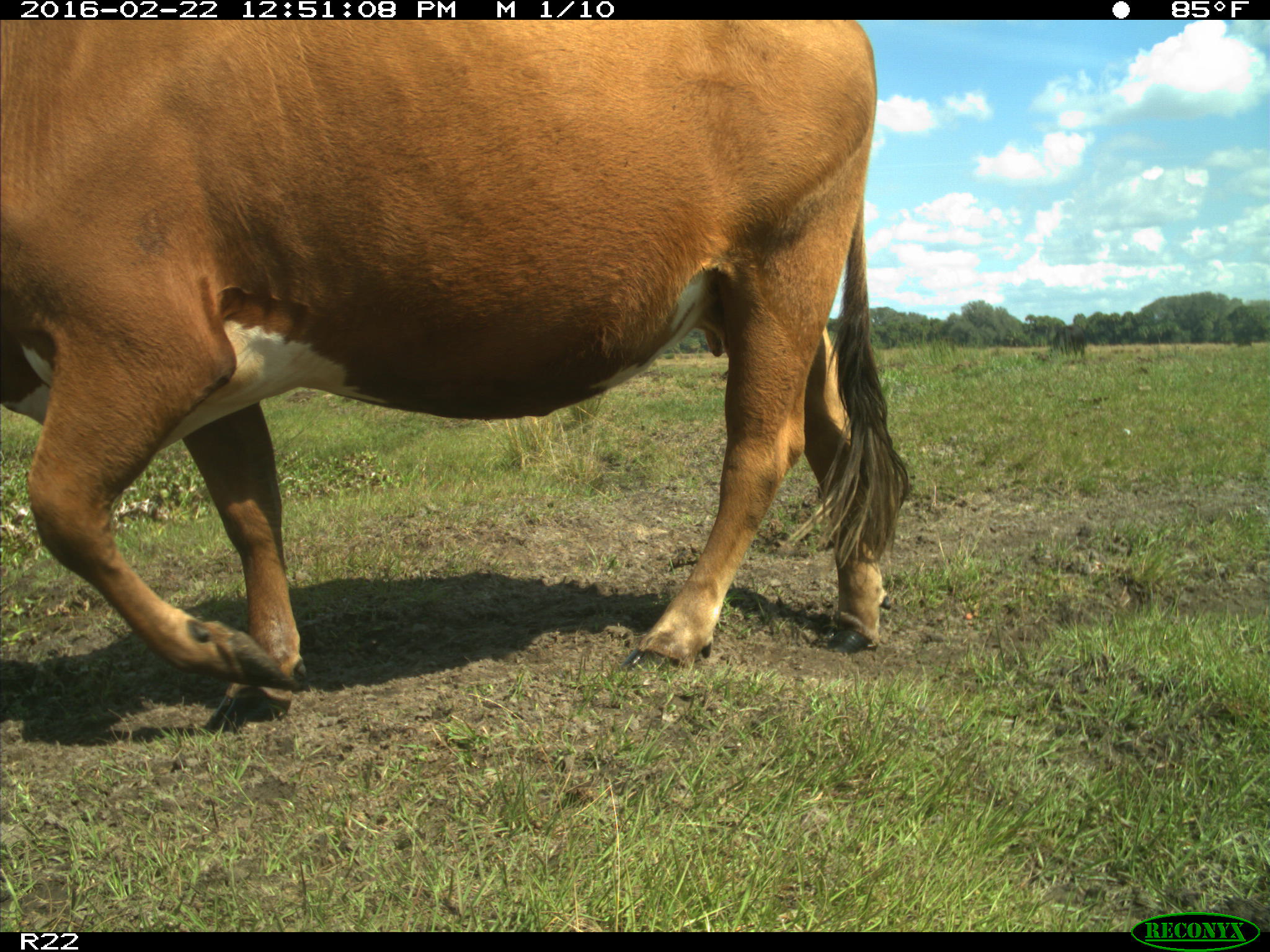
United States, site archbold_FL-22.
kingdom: Animalia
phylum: Chordata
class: Mammalia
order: Artiodactyla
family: Bovidae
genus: Bos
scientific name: Bos taurus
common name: domestic cow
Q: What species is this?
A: Bos taurus (domestic cow).